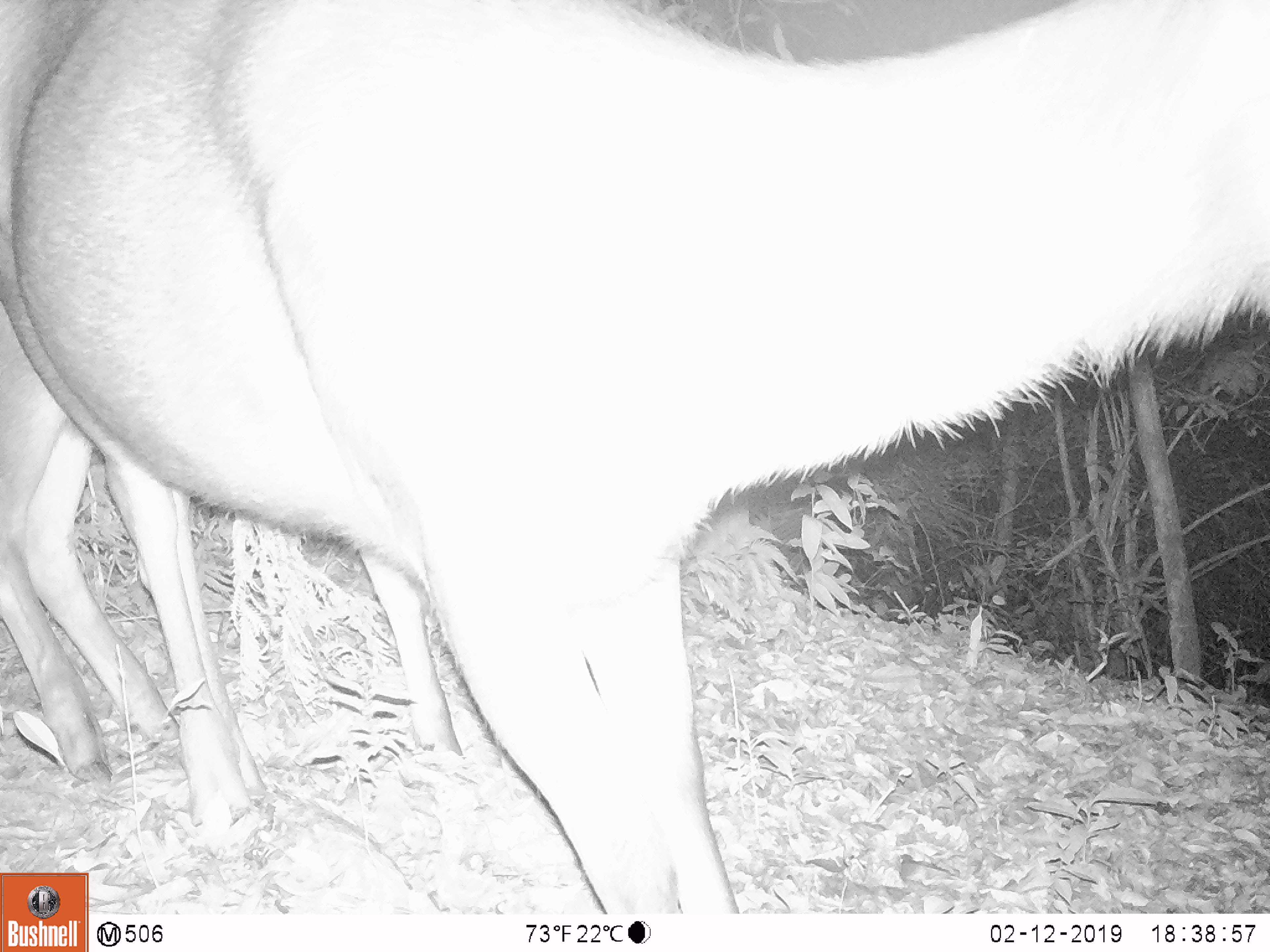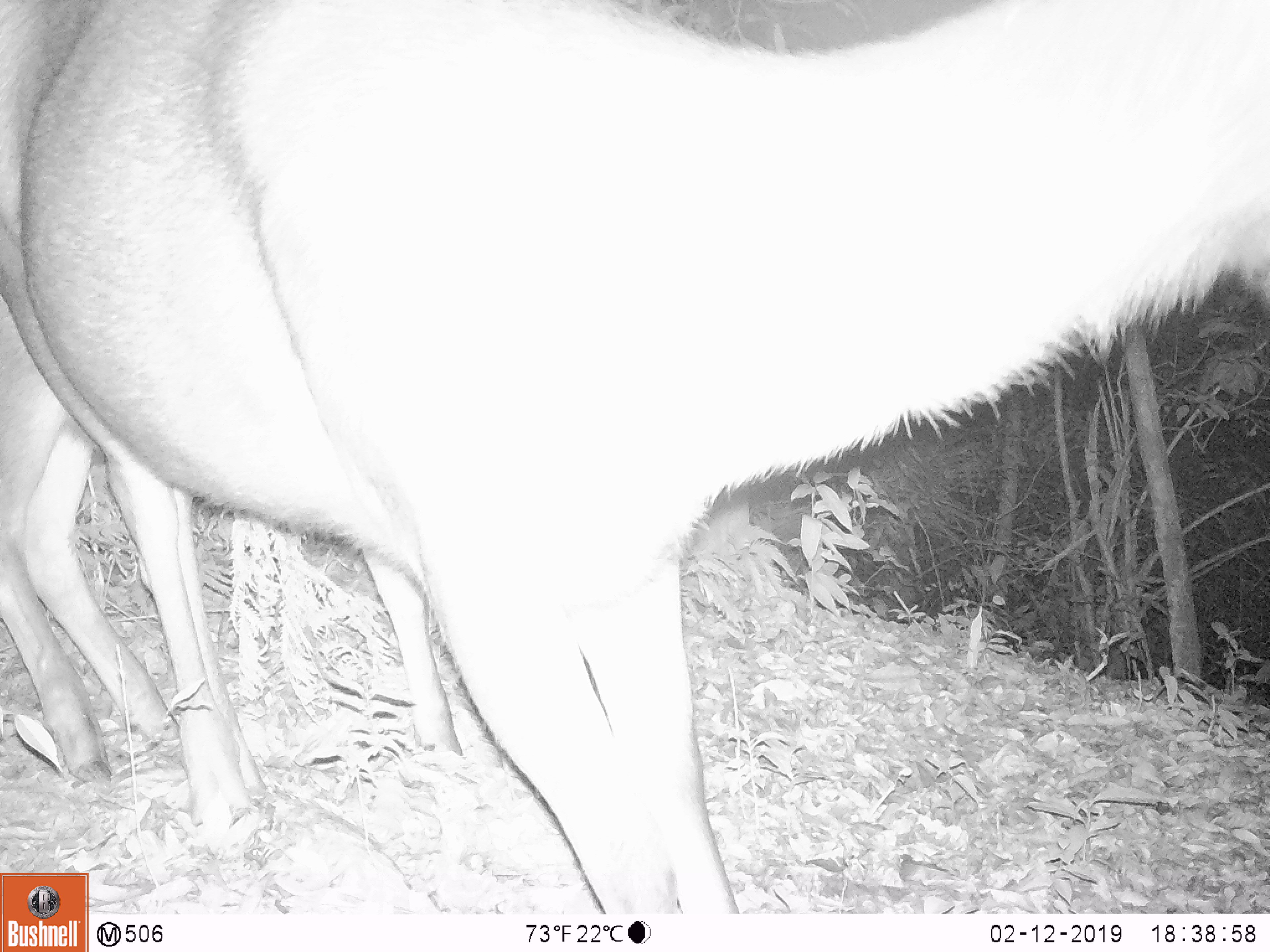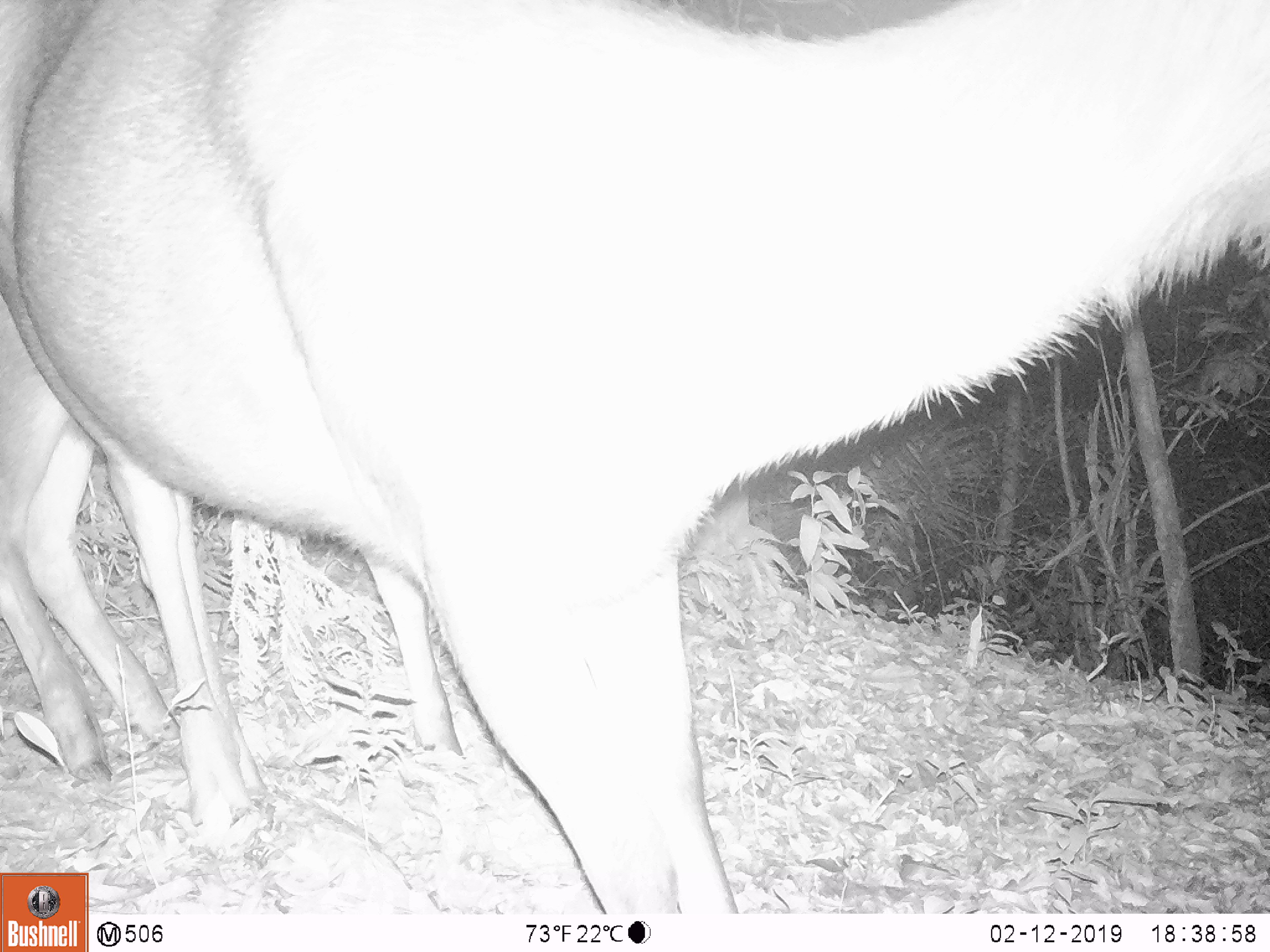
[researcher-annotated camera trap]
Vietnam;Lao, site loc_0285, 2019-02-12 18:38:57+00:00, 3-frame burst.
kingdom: Animalia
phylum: Chordata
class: Mammalia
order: Artiodactyla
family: Cervidae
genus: Rusa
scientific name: Rusa unicolor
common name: sambar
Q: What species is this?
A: Sambar (Rusa unicolor).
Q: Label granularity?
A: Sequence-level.